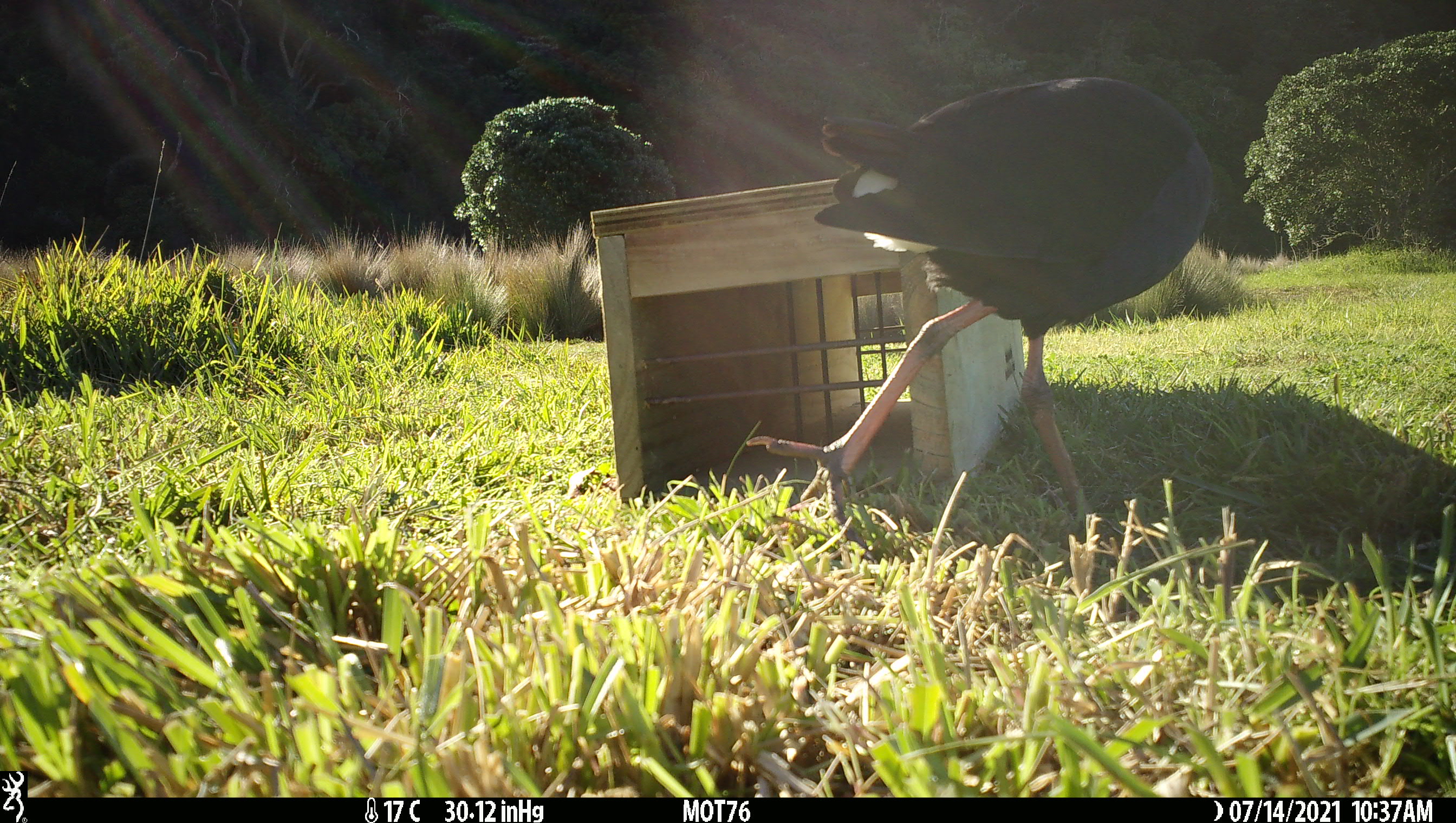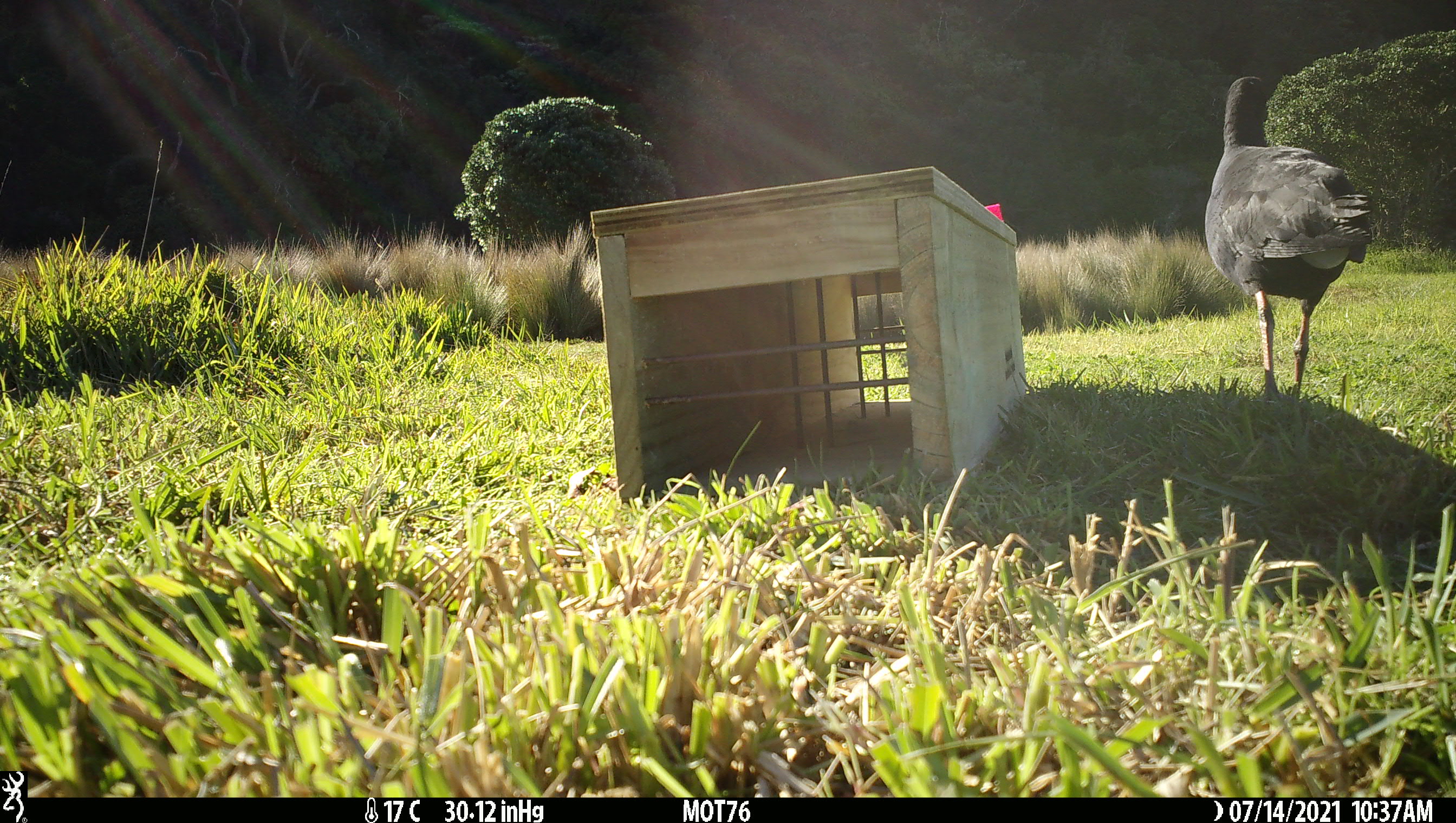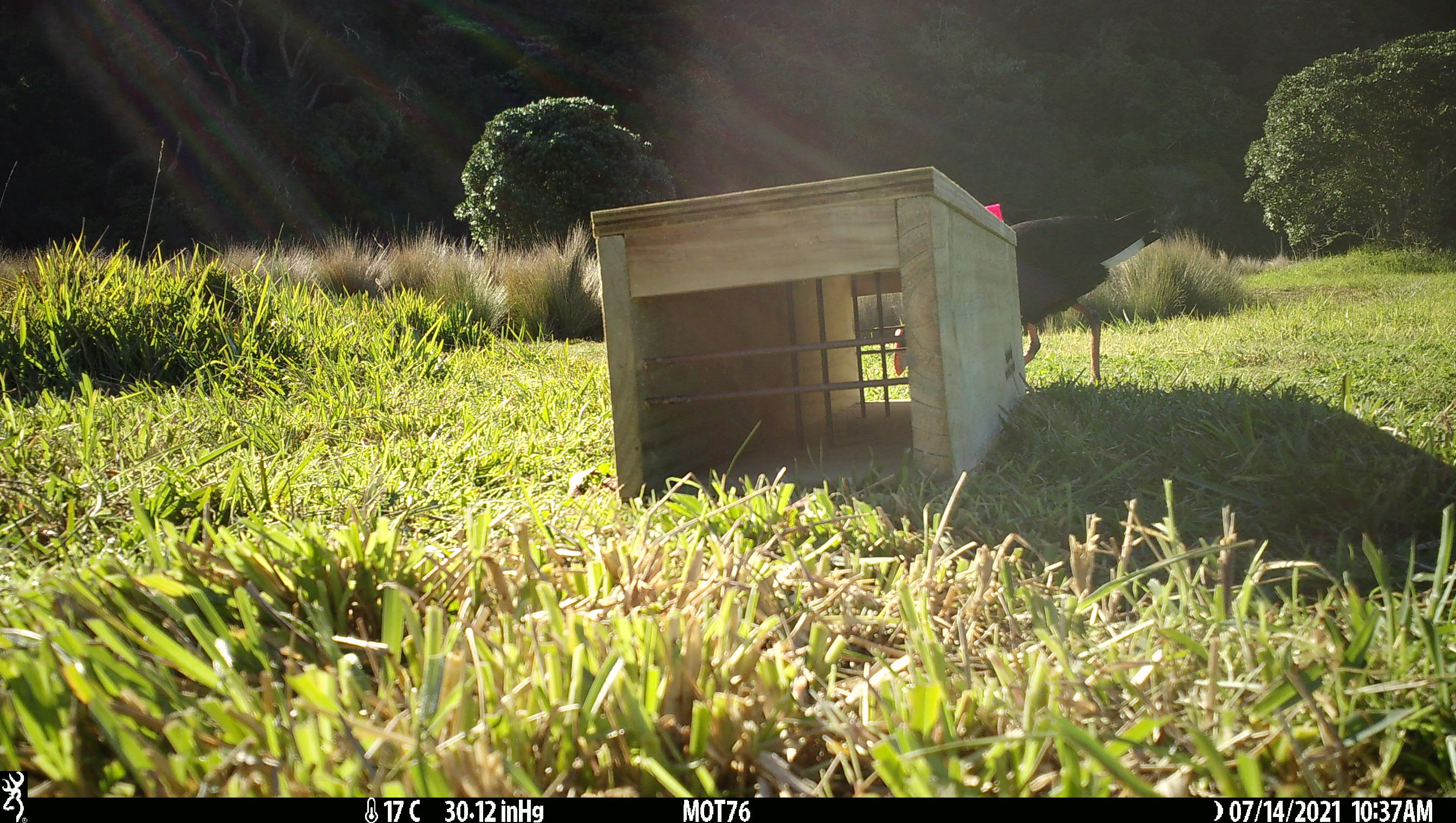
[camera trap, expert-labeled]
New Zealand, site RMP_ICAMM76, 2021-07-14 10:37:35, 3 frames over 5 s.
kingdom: Animalia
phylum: Chordata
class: Aves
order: Gruiformes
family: Rallidae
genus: Porphyrio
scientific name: Porphyrio melanotus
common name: australasian swamphen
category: pukeko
Pukeko (australasian swamphen) (Porphyrio melanotus).